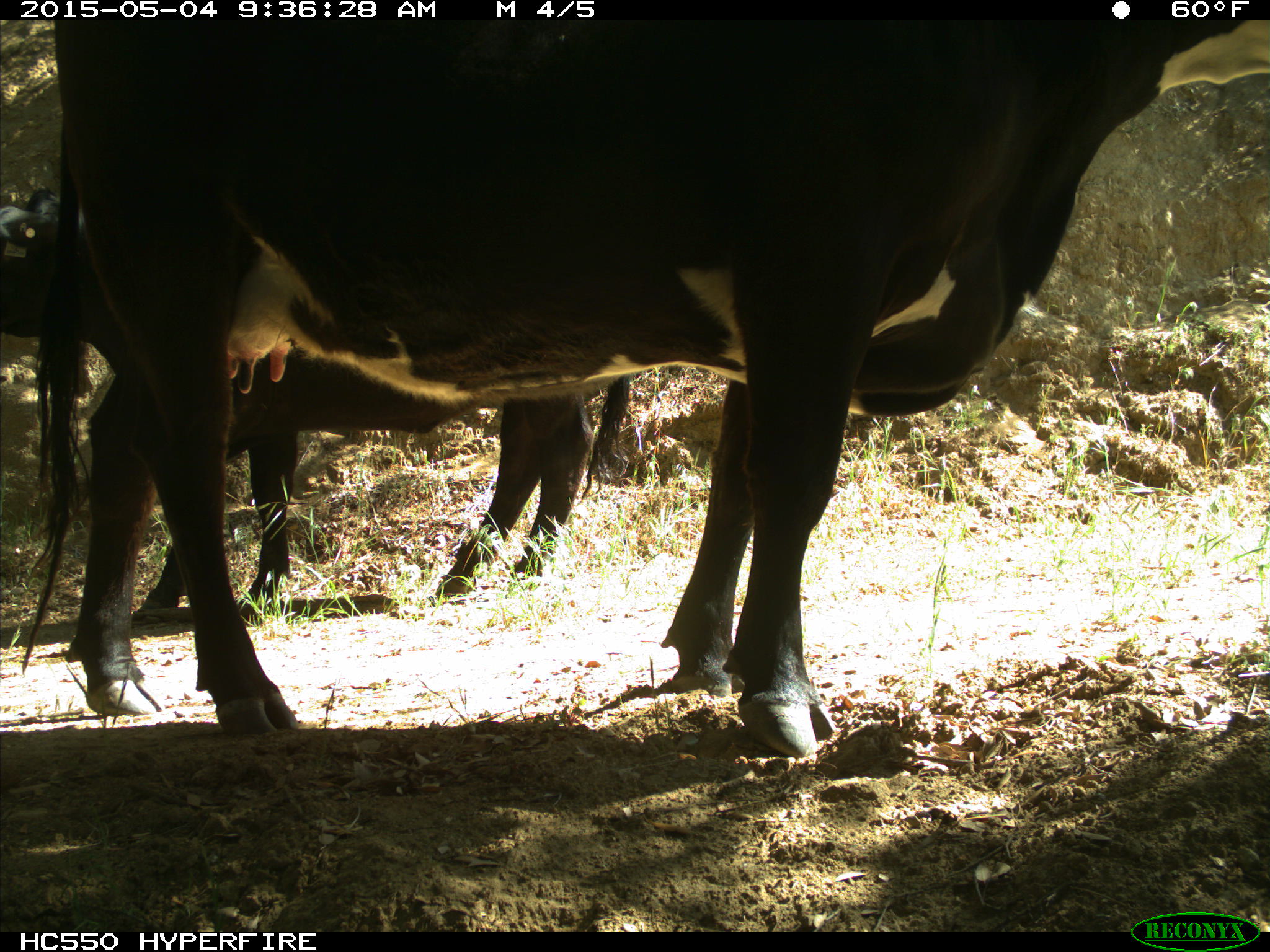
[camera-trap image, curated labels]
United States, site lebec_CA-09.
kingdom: Animalia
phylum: Chordata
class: Mammalia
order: Artiodactyla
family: Bovidae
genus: Bos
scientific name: Bos taurus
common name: domestic cow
Bos taurus (domestic cow).